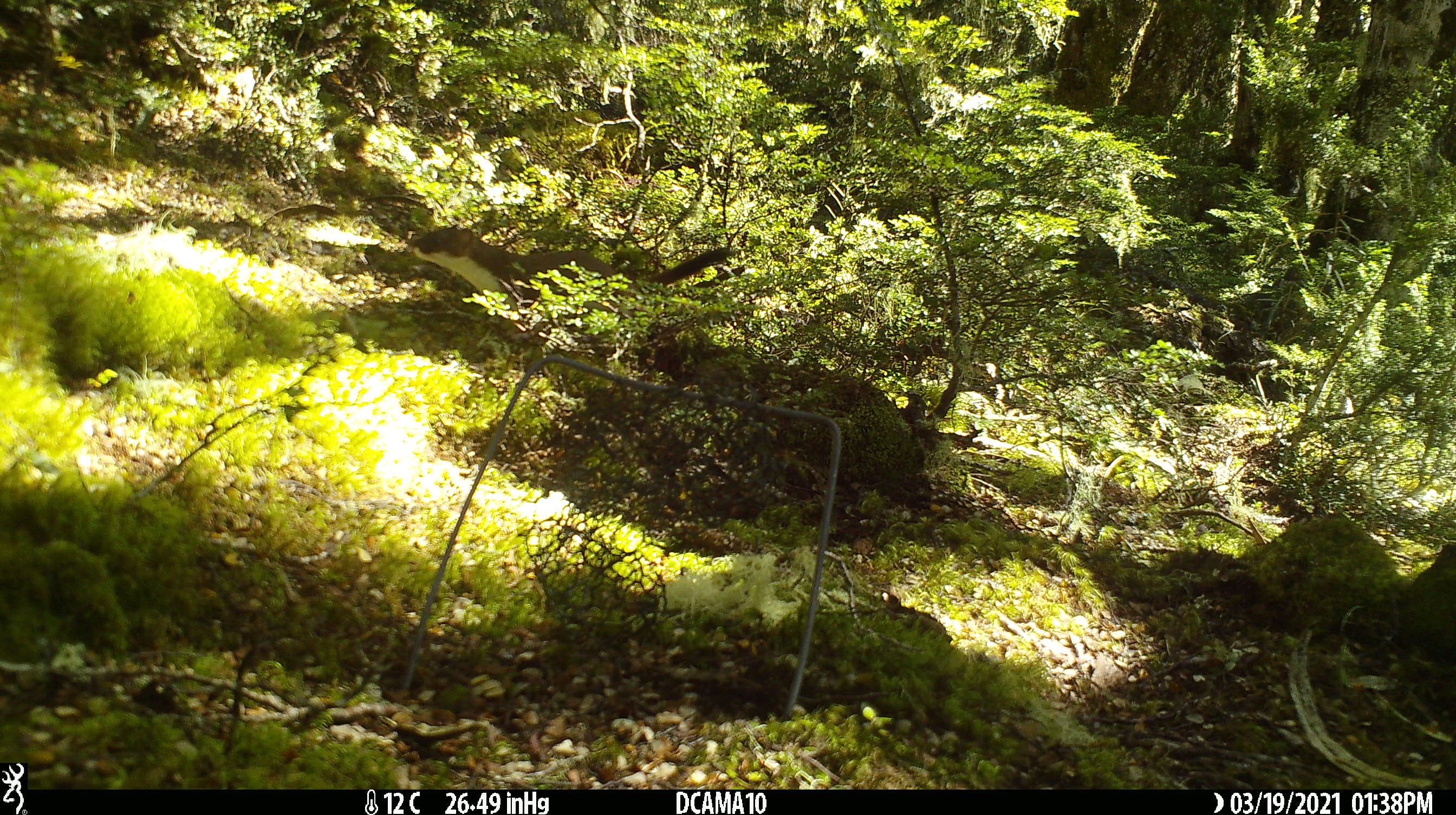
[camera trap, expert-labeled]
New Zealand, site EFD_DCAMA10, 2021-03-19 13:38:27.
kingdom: Animalia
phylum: Chordata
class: Mammalia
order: Carnivora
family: Mustelidae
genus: Mustela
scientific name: Mustela erminea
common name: stoat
Stoat (Mustela erminea).